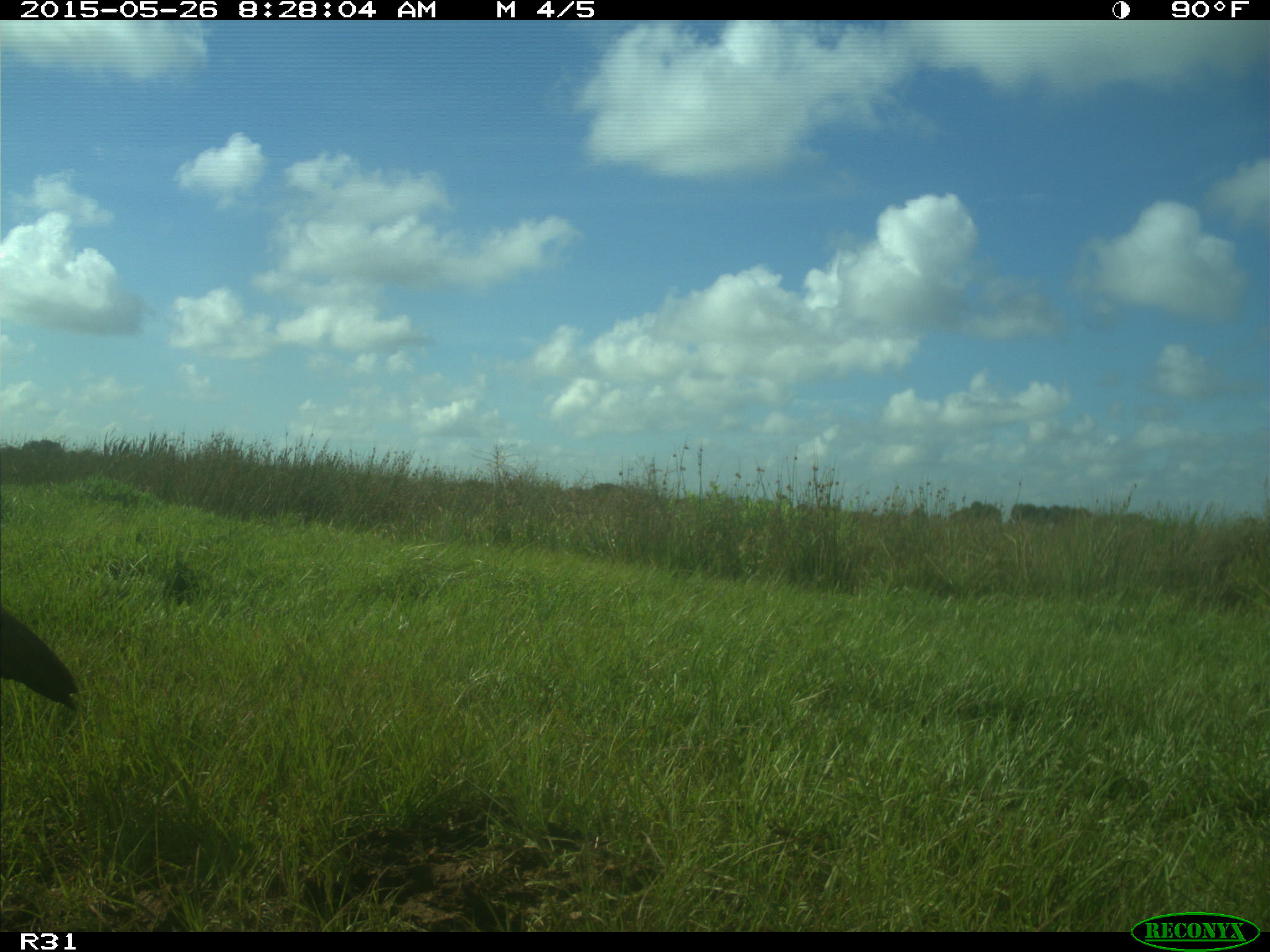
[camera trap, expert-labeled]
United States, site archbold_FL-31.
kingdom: Animalia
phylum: Chordata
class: Aves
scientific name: Aves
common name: birds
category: unidentified bird